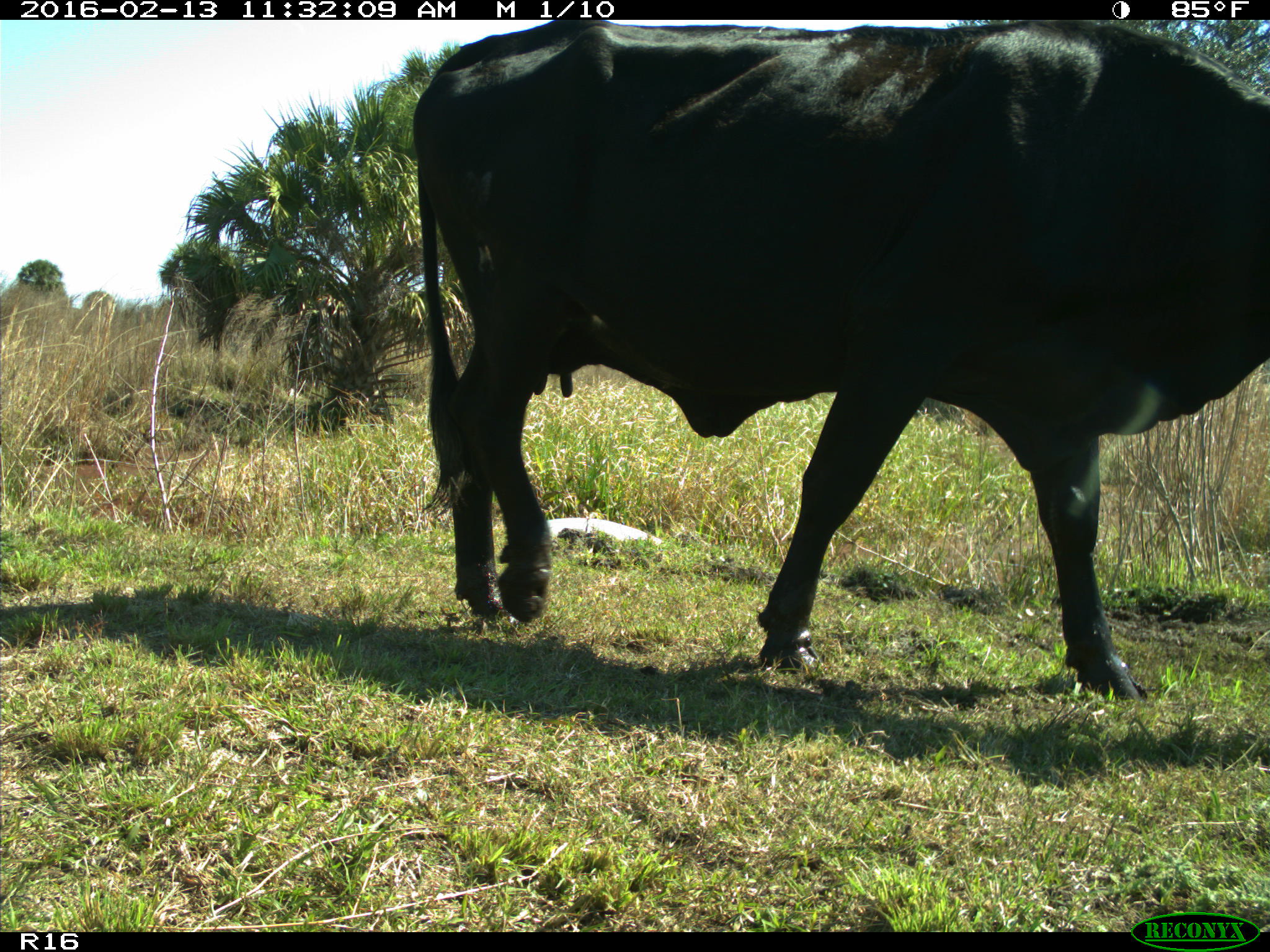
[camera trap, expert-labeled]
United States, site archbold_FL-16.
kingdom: Animalia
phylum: Chordata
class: Mammalia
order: Artiodactyla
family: Bovidae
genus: Bos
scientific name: Bos taurus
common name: domestic cow